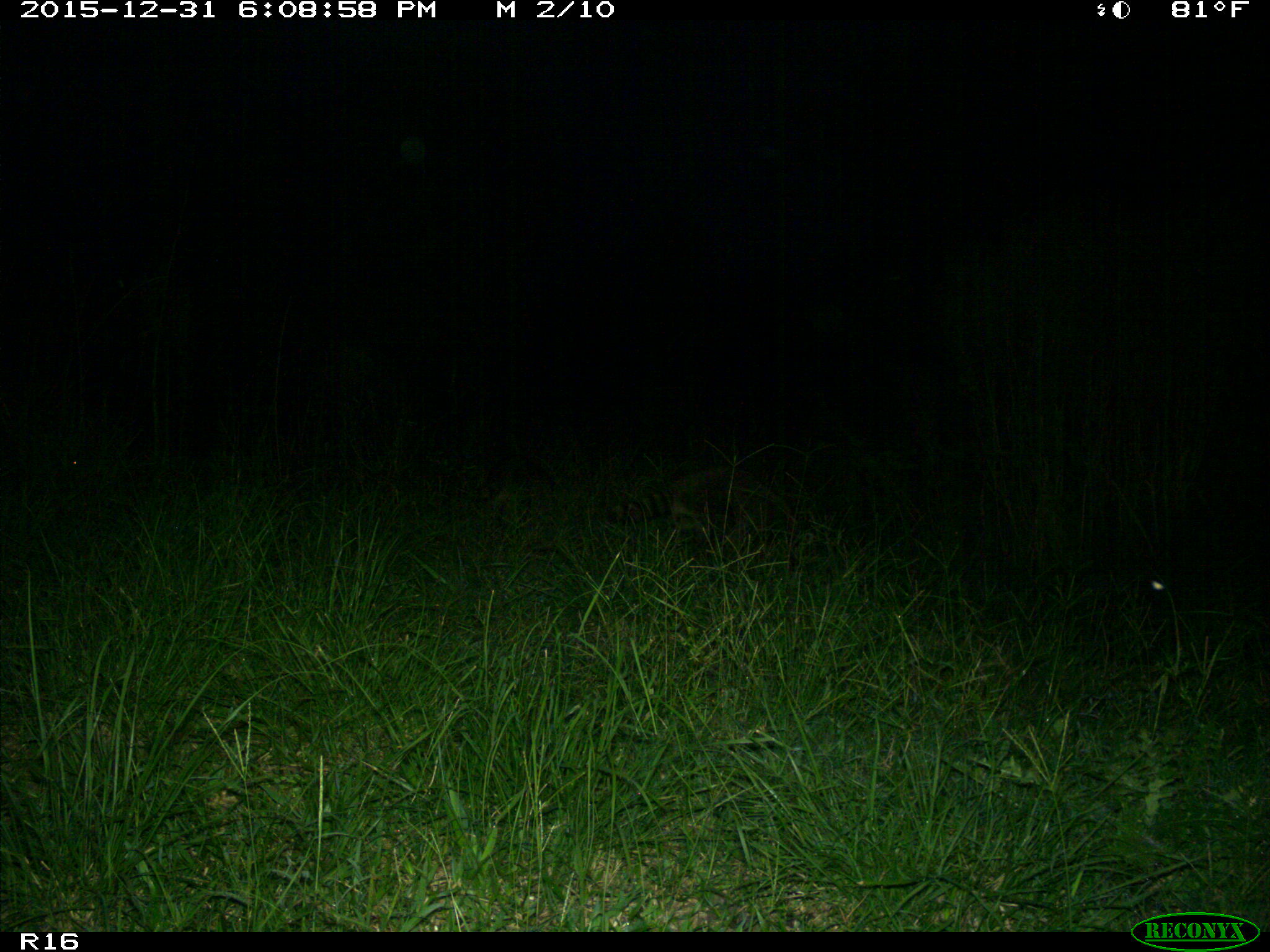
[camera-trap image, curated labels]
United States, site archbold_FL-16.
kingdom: Animalia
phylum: Chordata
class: Mammalia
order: Carnivora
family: Procyonidae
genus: Procyon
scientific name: Procyon lotor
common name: common raccoon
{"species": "Procyon lotor (common raccoon)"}